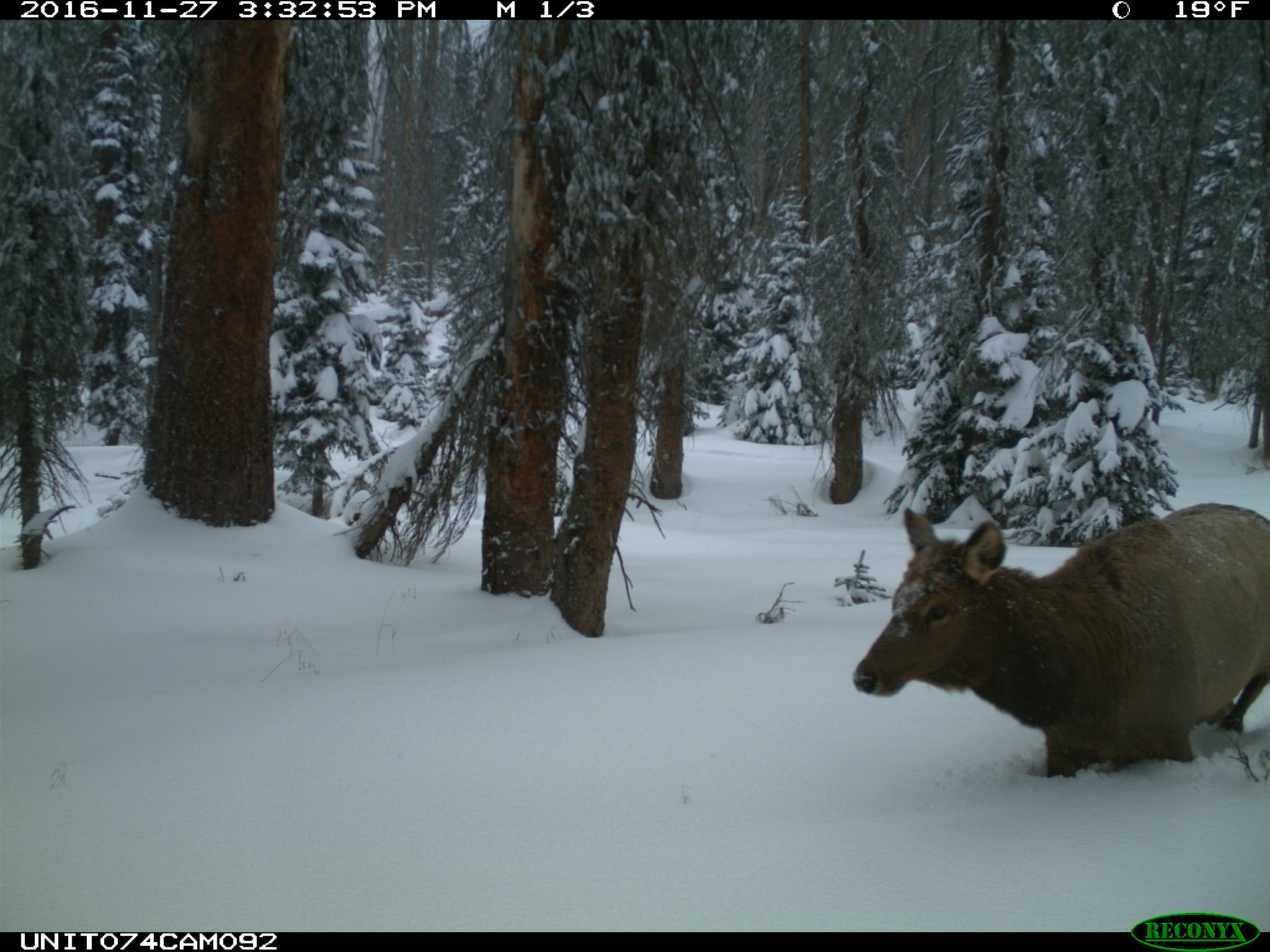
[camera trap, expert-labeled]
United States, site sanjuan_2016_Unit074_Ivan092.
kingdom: Animalia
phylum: Chordata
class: Mammalia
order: Artiodactyla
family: Cervidae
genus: Cervus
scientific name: Cervus elaphus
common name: red deer